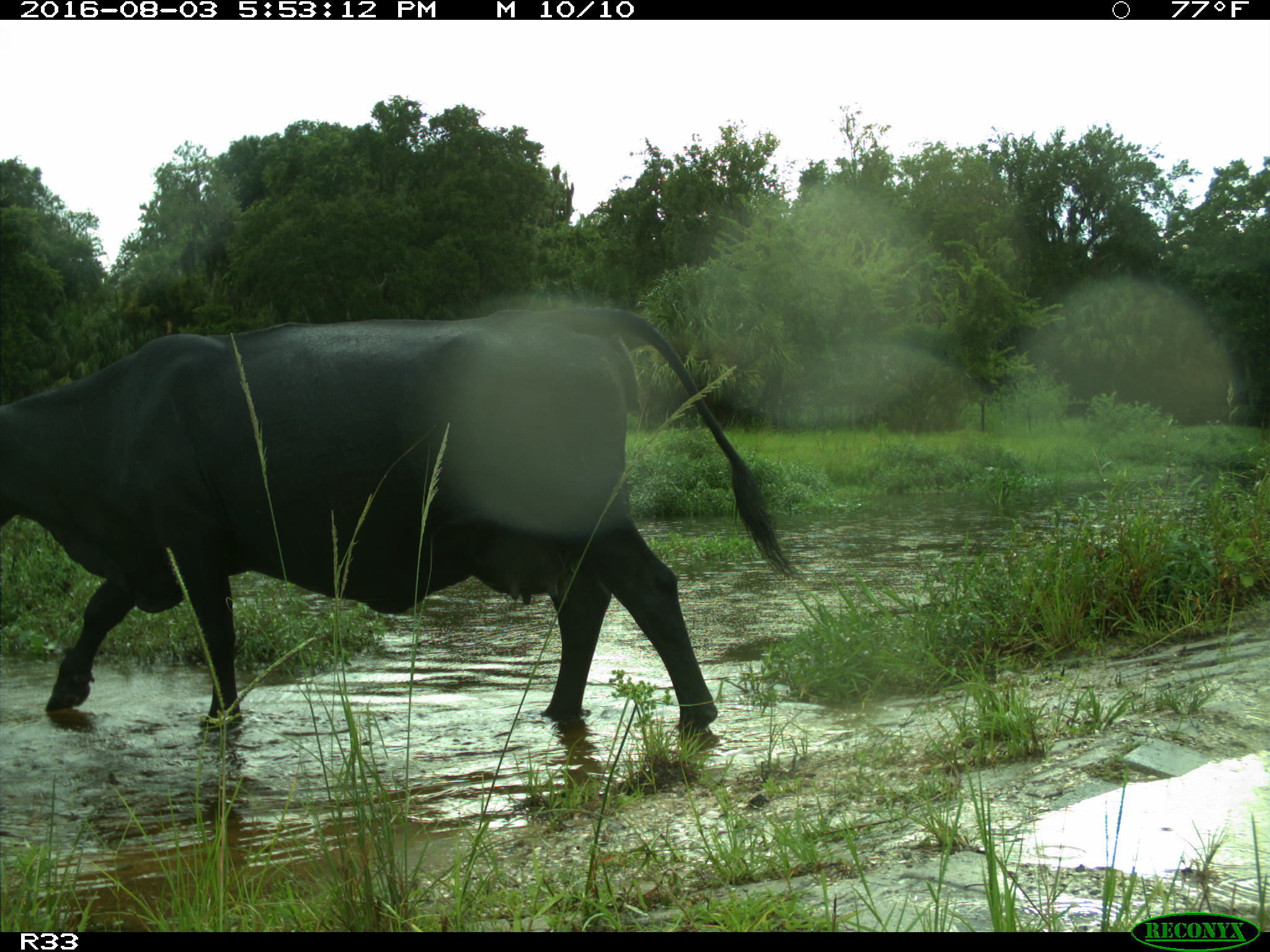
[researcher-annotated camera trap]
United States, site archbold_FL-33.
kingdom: Animalia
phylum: Chordata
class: Mammalia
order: Artiodactyla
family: Bovidae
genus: Bos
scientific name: Bos taurus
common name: domestic cow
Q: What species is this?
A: Bos taurus (domestic cow).